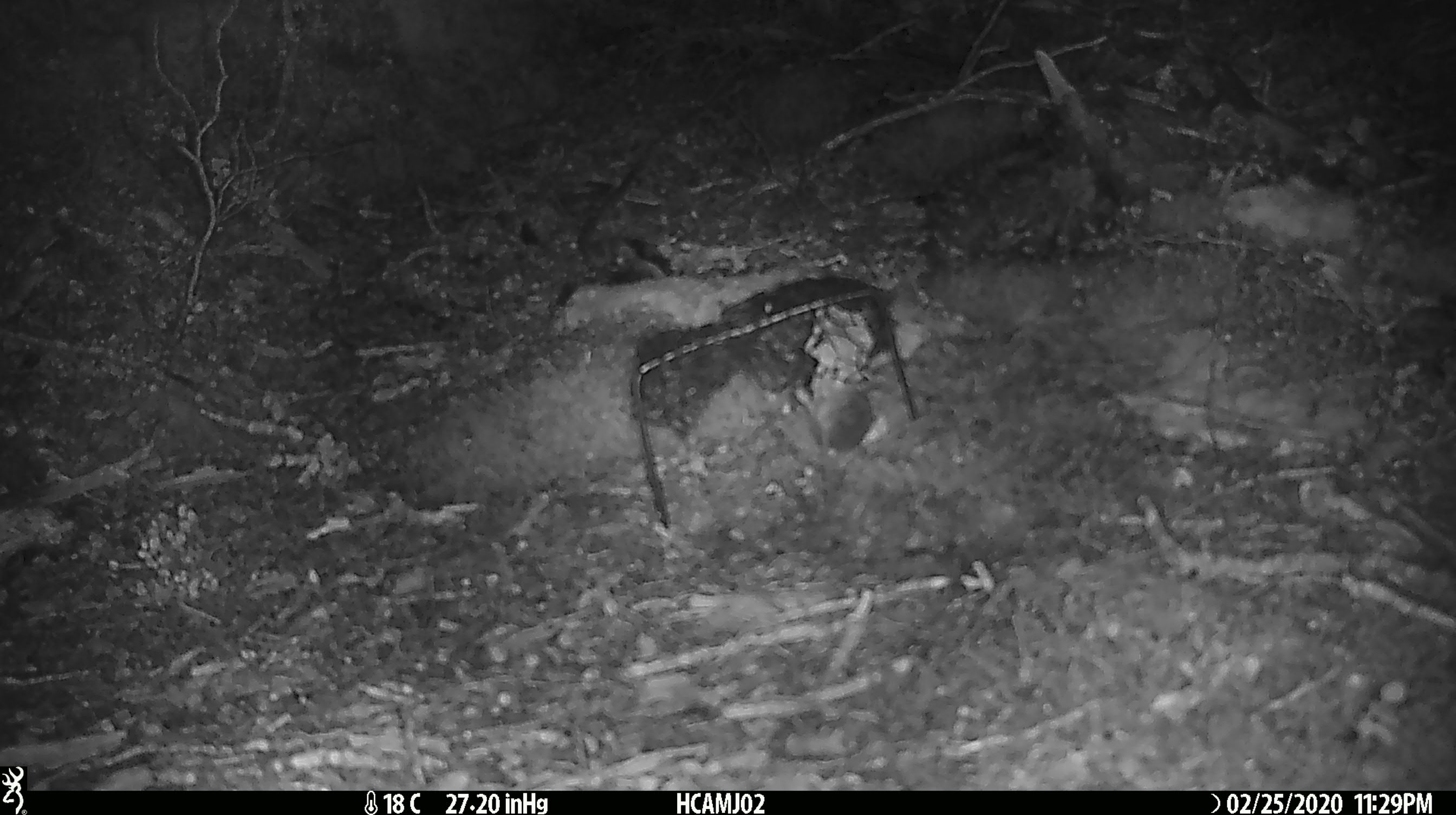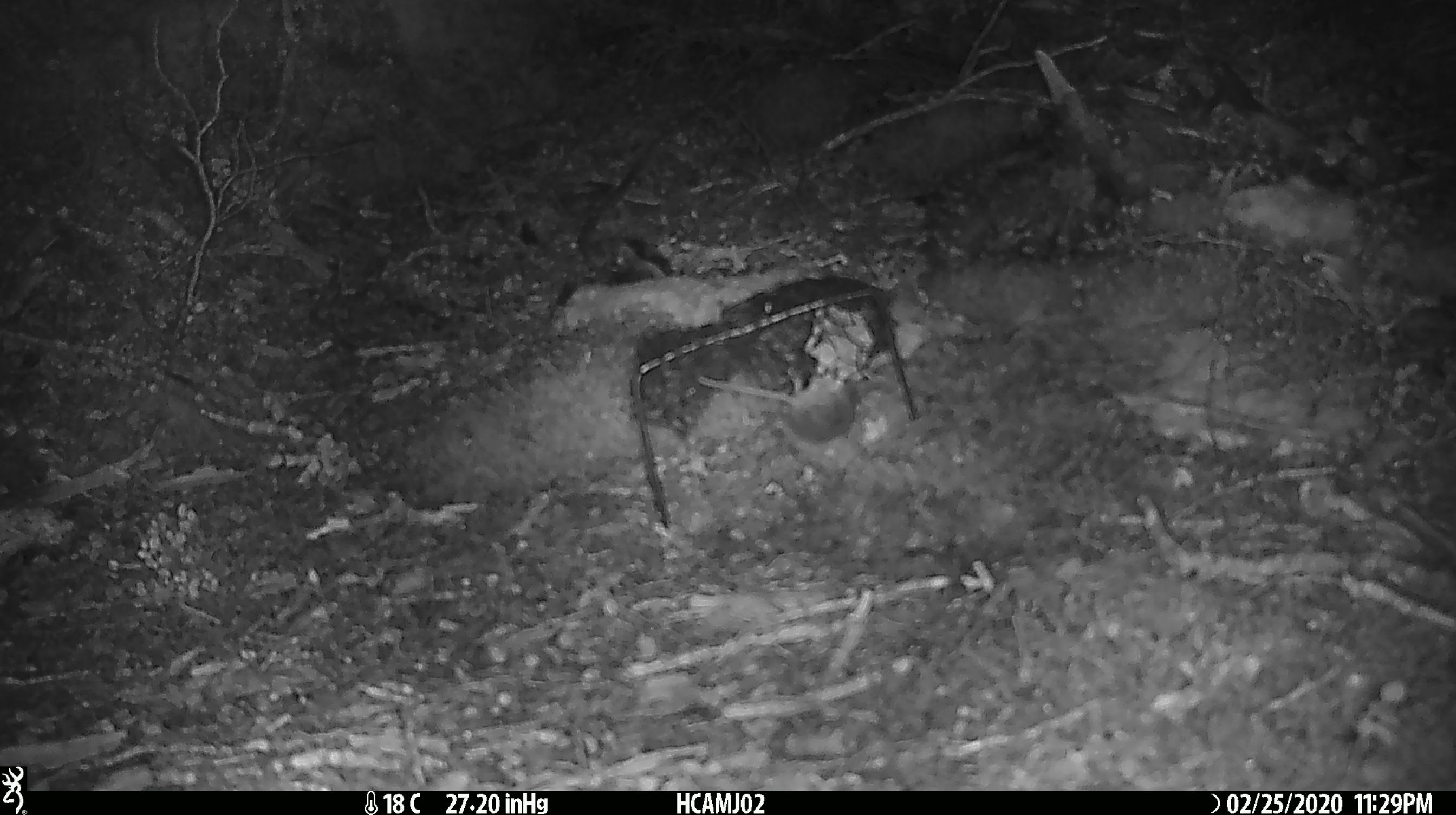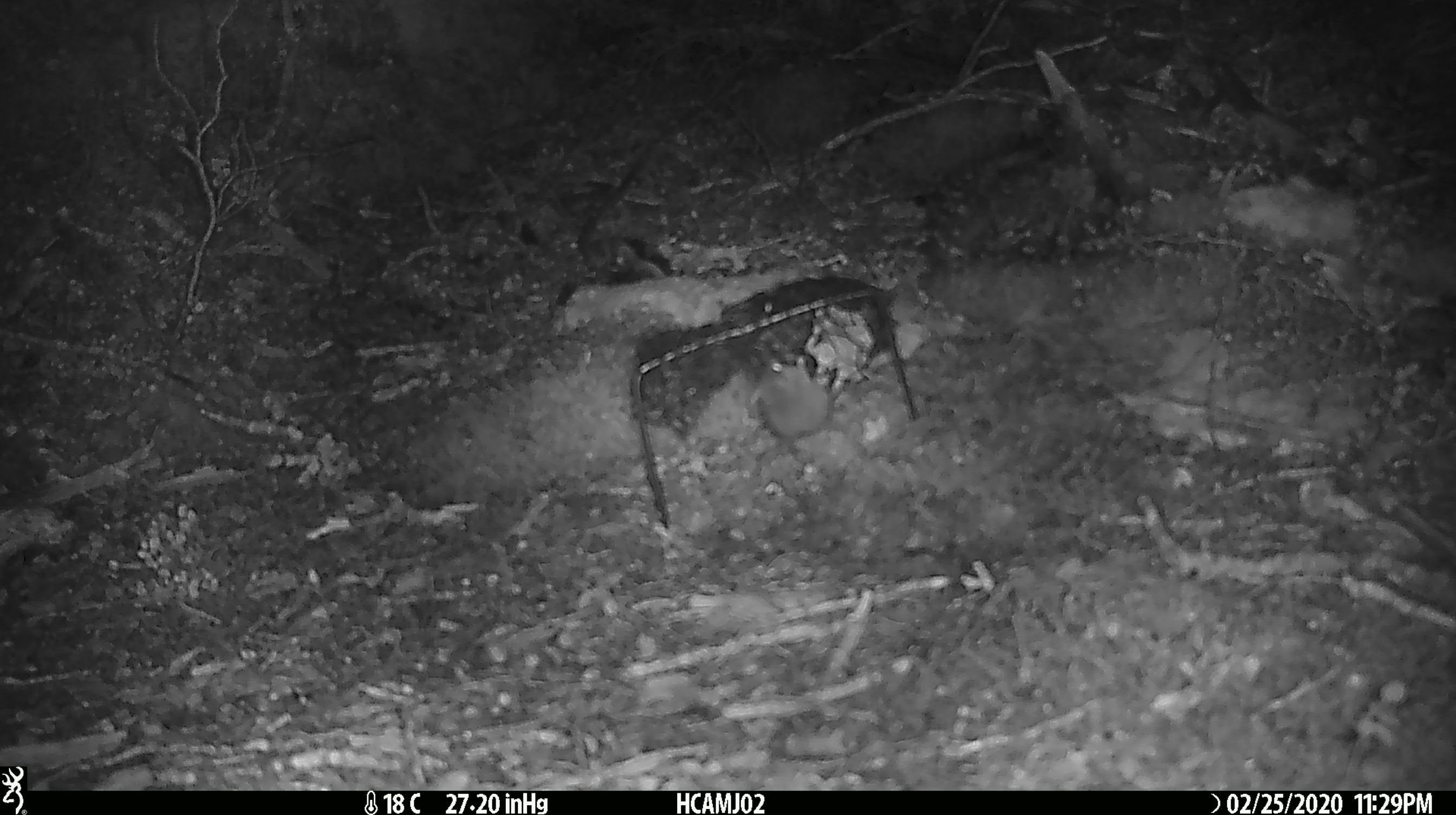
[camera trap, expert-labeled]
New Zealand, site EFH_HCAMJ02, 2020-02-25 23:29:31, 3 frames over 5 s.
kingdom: Animalia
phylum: Chordata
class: Mammalia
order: Rodentia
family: Muridae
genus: Mus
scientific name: Mus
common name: mouse